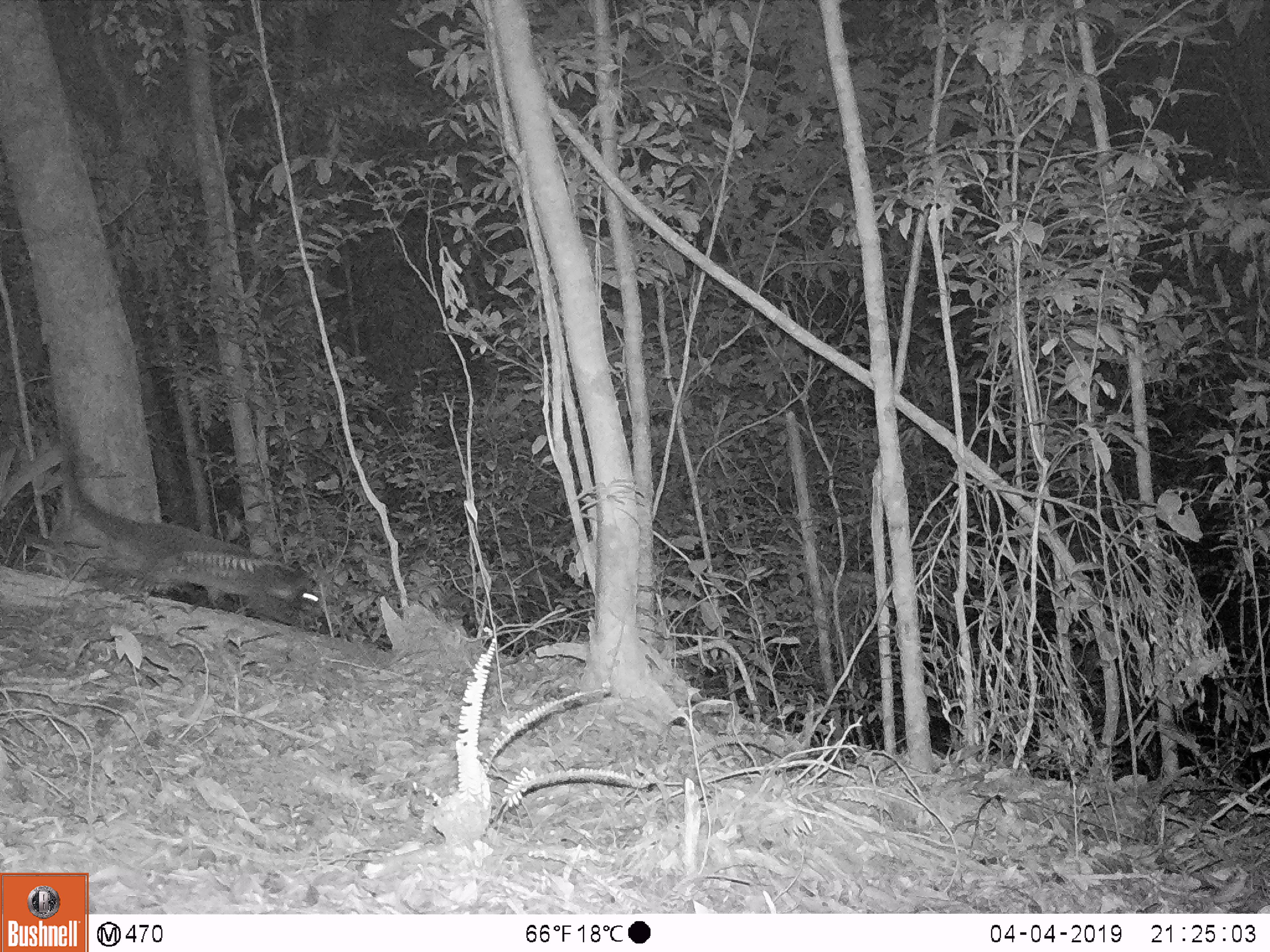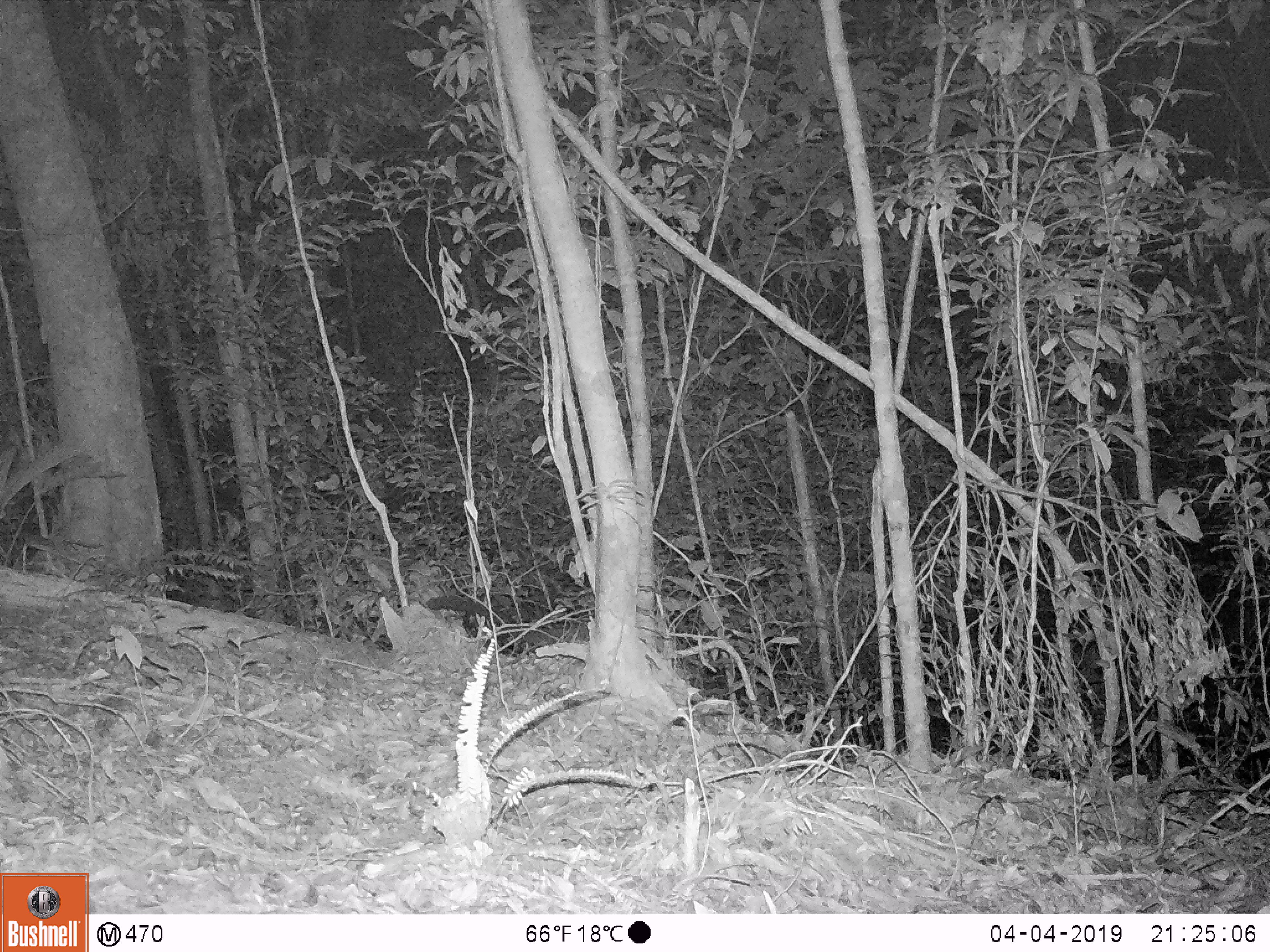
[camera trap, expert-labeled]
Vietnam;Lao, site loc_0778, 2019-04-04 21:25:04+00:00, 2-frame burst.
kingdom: Animalia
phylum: Chordata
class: Mammalia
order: Carnivora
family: Viverridae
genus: Paguma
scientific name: Paguma larvata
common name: masked palm civet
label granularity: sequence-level